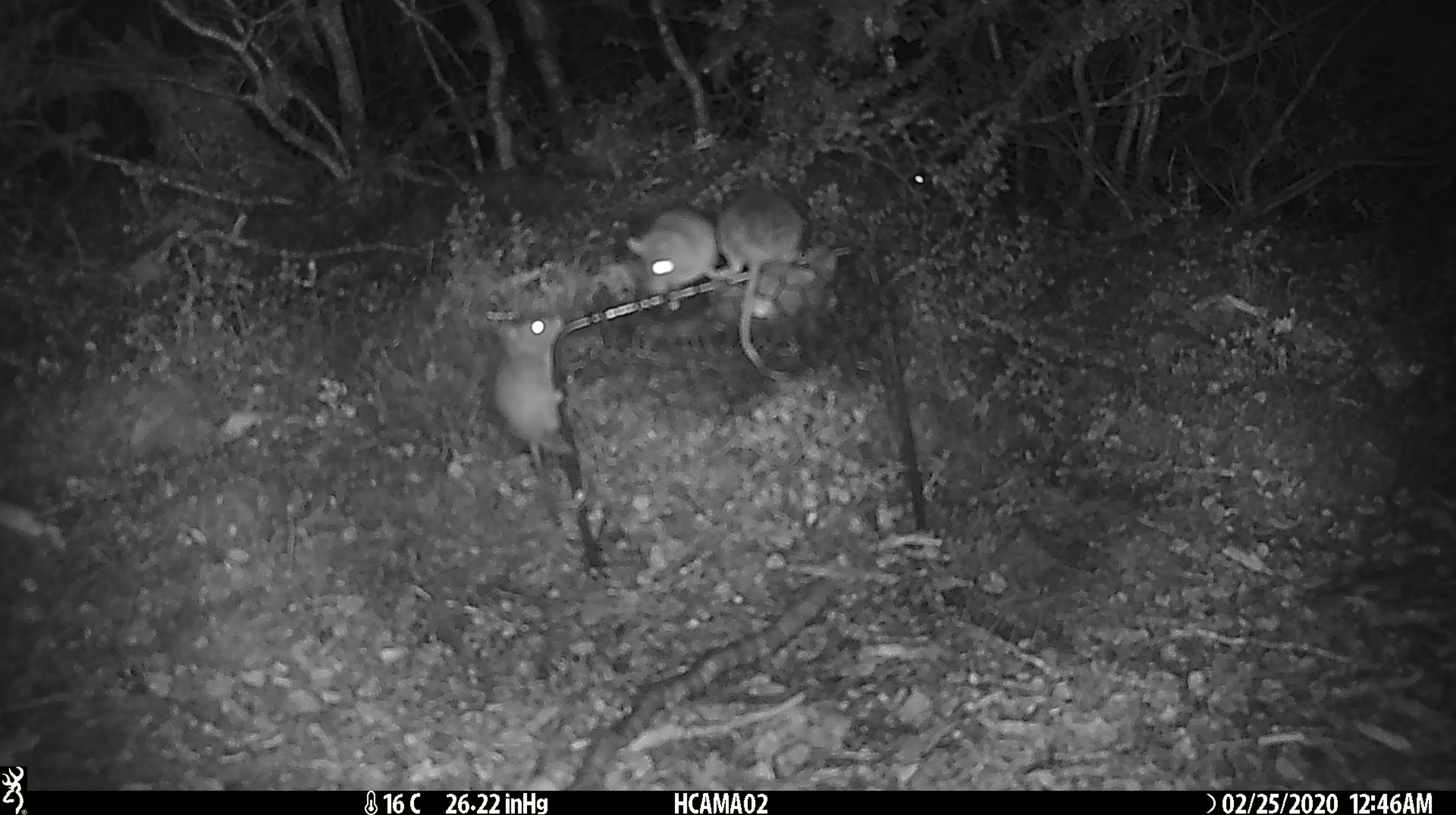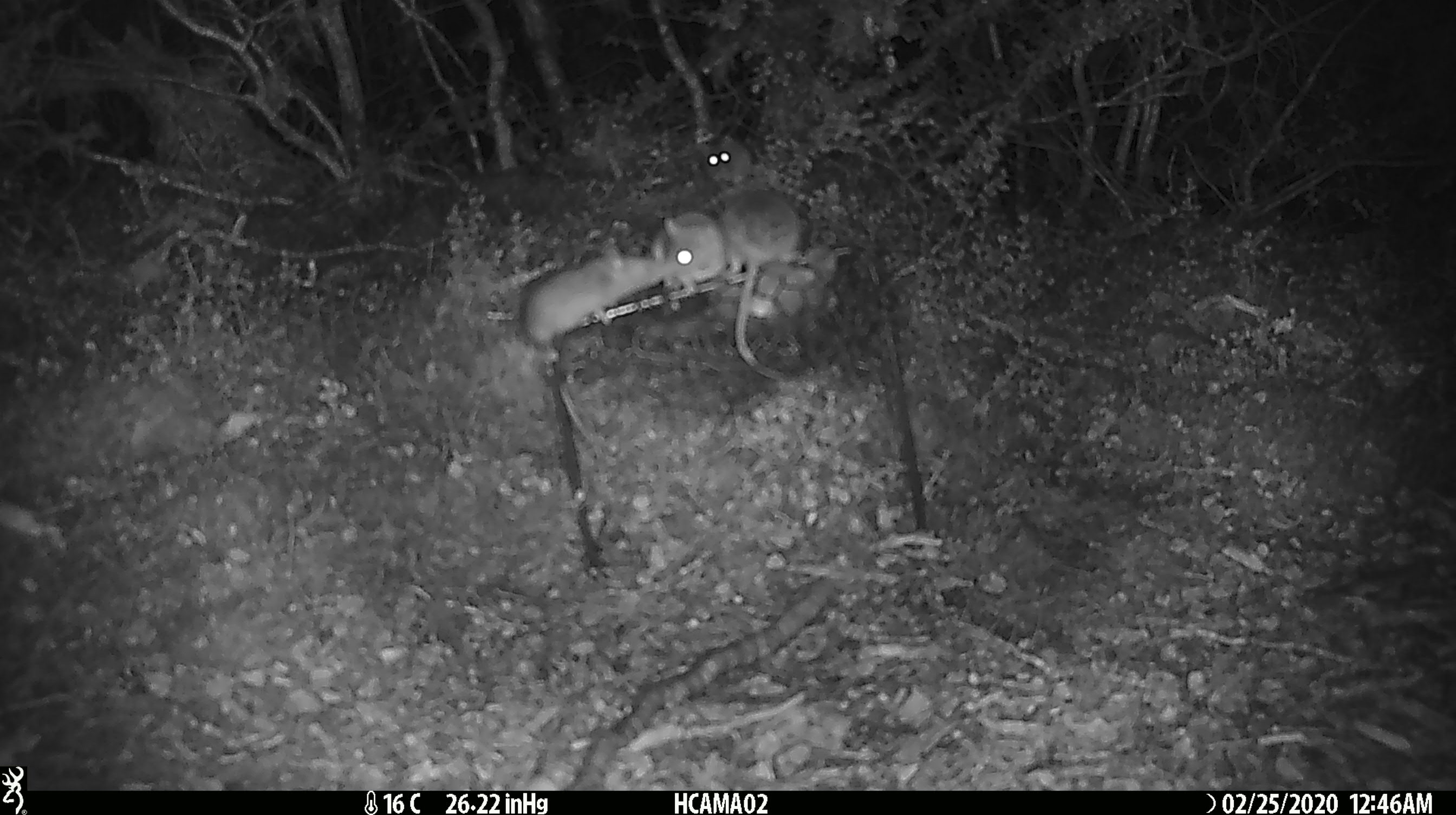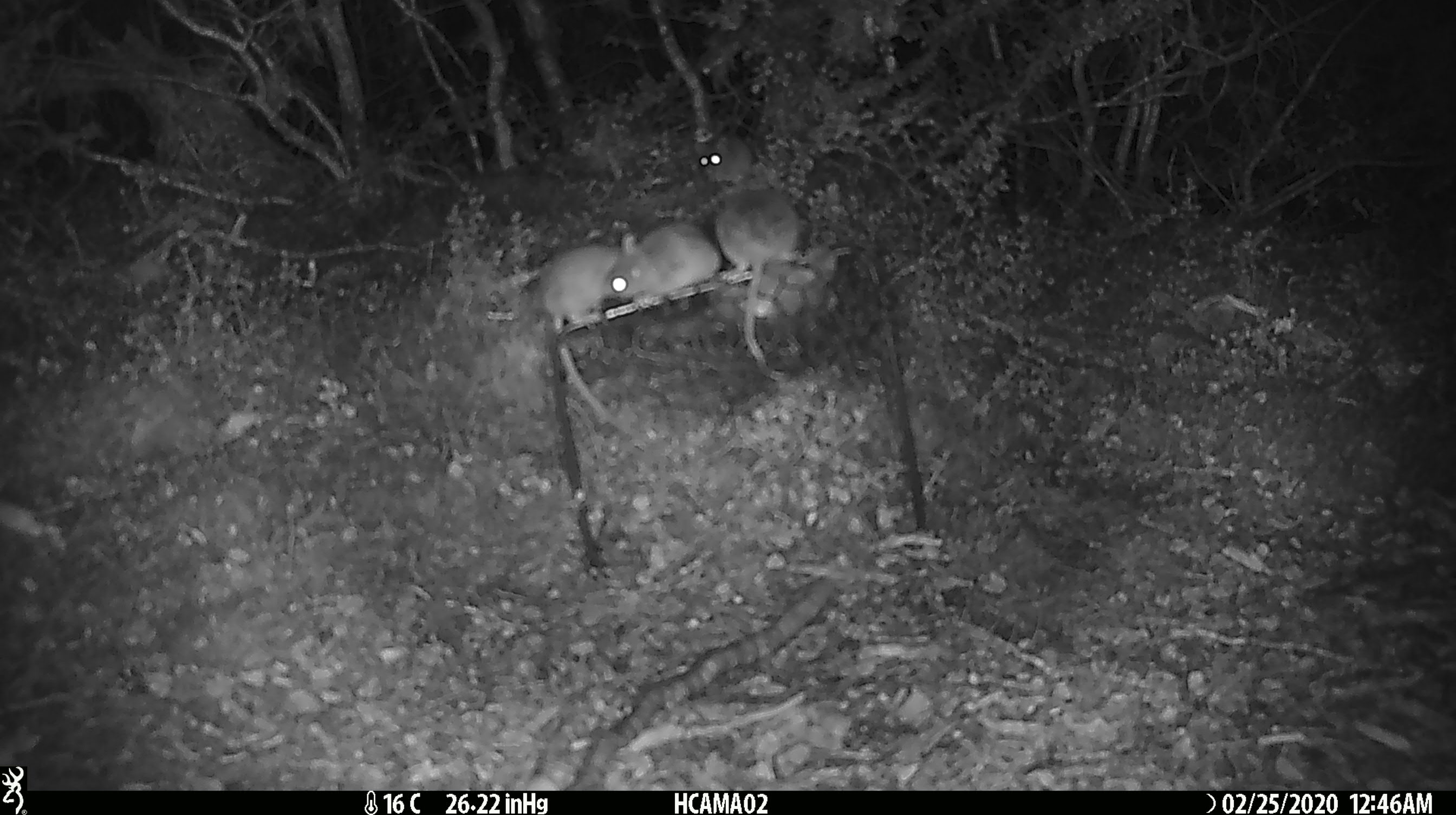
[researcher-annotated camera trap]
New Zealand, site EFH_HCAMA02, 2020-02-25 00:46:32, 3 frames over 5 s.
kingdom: Animalia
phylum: Chordata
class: Mammalia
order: Rodentia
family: Muridae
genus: Mus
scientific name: Mus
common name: mouse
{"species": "mouse (Mus)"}